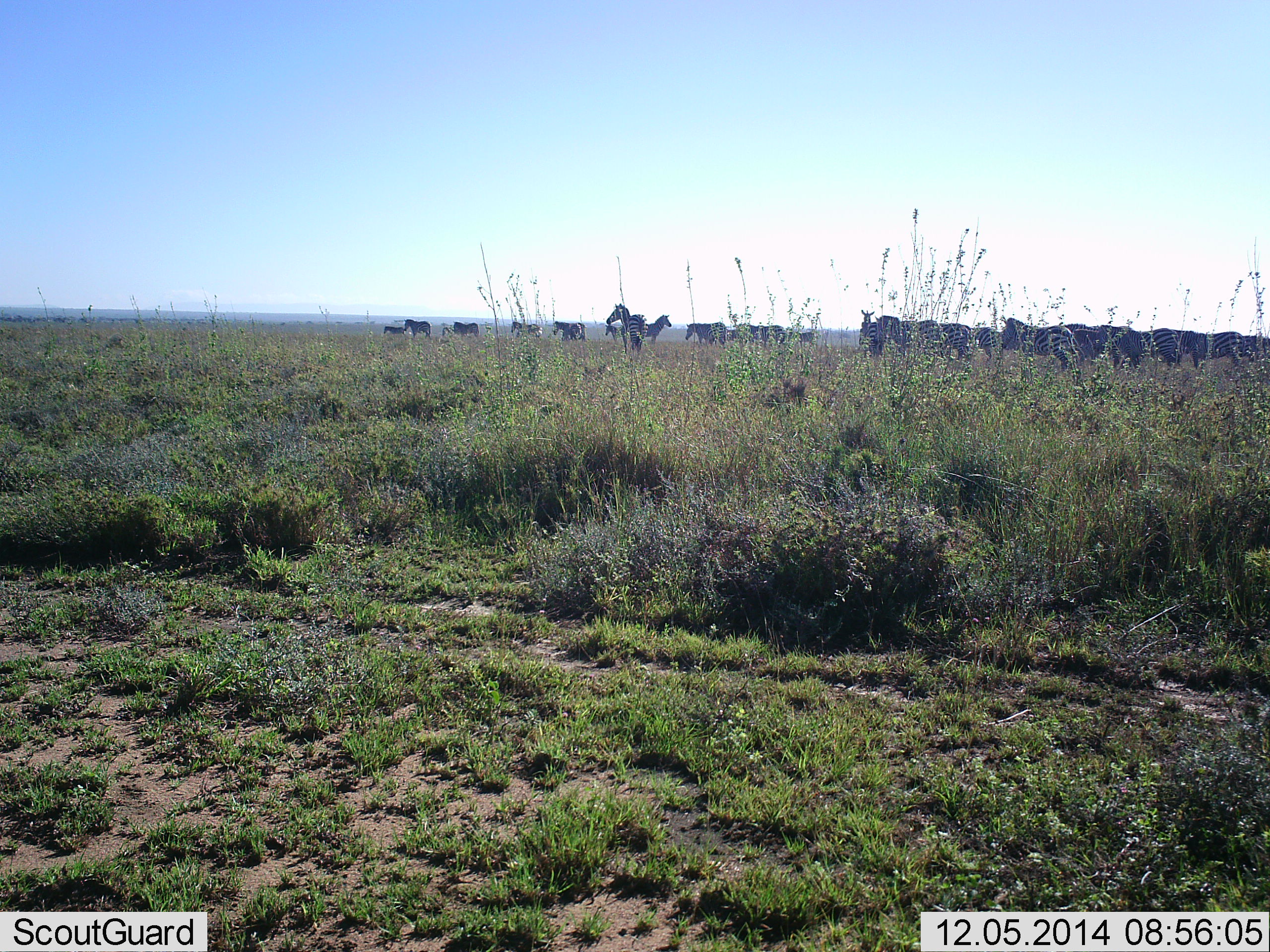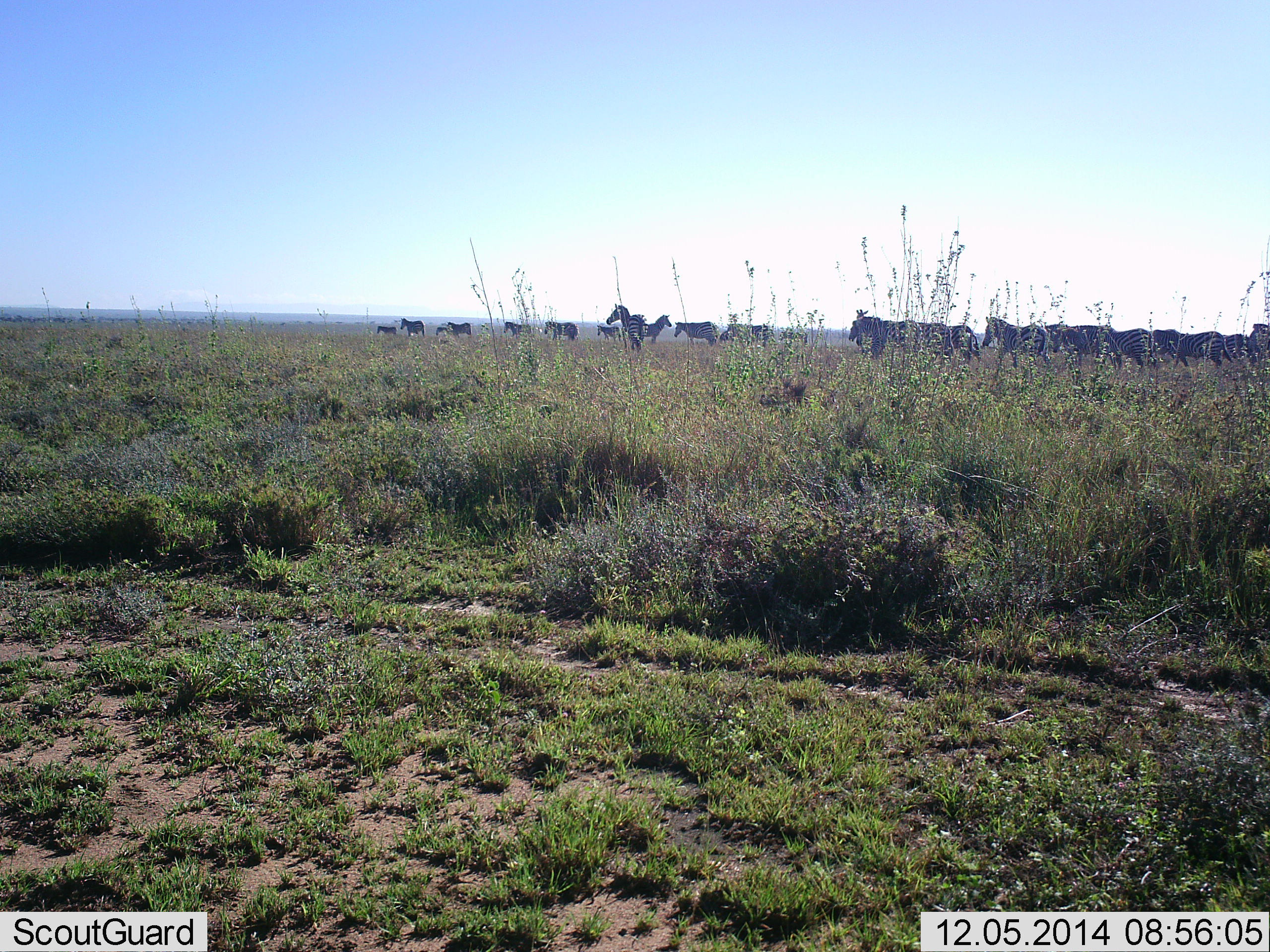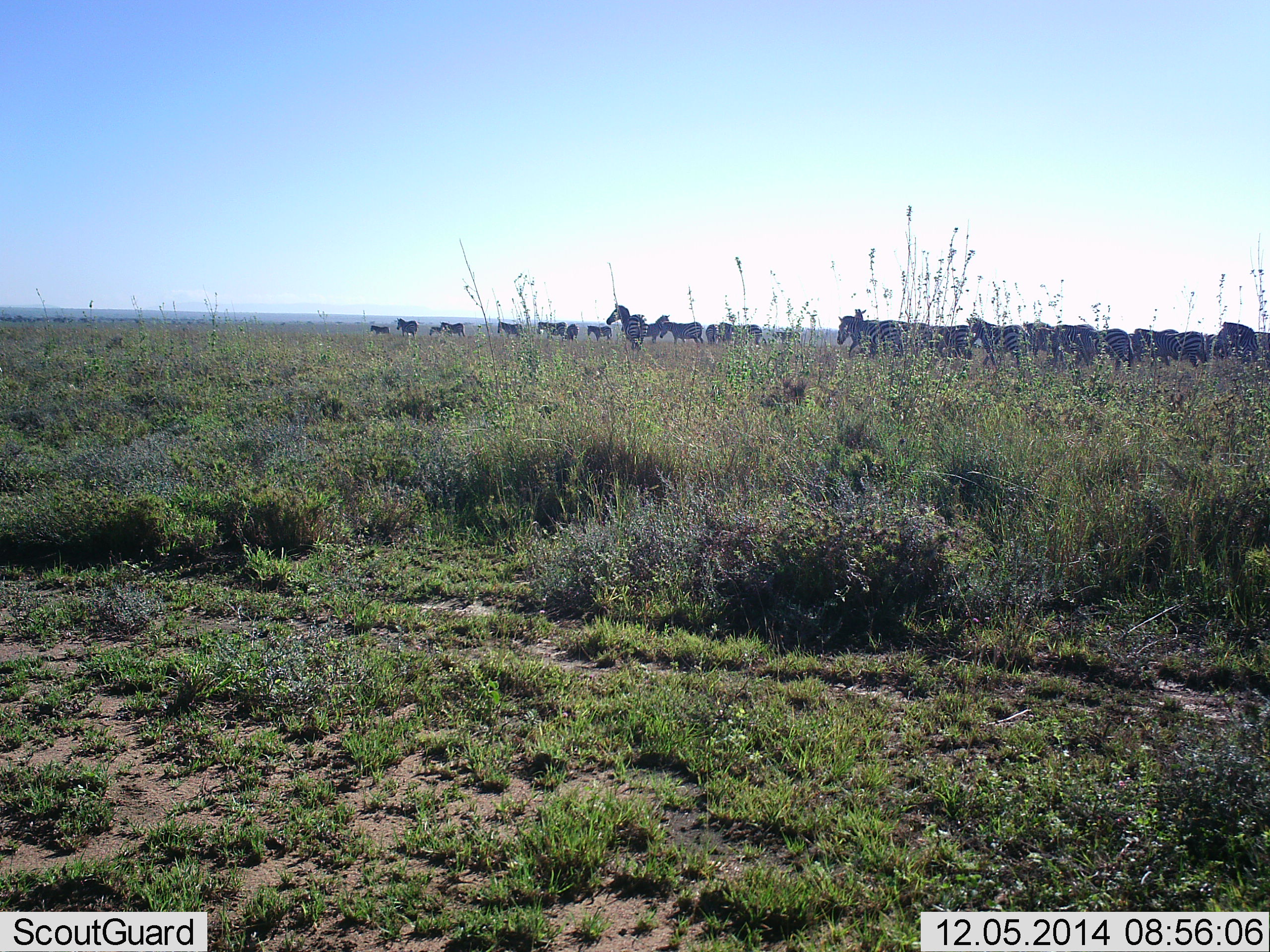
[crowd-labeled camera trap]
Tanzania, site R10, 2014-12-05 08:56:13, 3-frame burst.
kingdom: Animalia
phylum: Chordata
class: Mammalia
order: Perissodactyla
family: Equidae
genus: Equus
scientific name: Equus quagga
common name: plains zebra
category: zebra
Zebra (plains zebra) (Equus quagga), count 51+. Behavior (volunteer vote fractions): standing 80%, resting 20%, moving 80%, interacting 40%. Young present (vote fraction): 0%. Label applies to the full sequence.